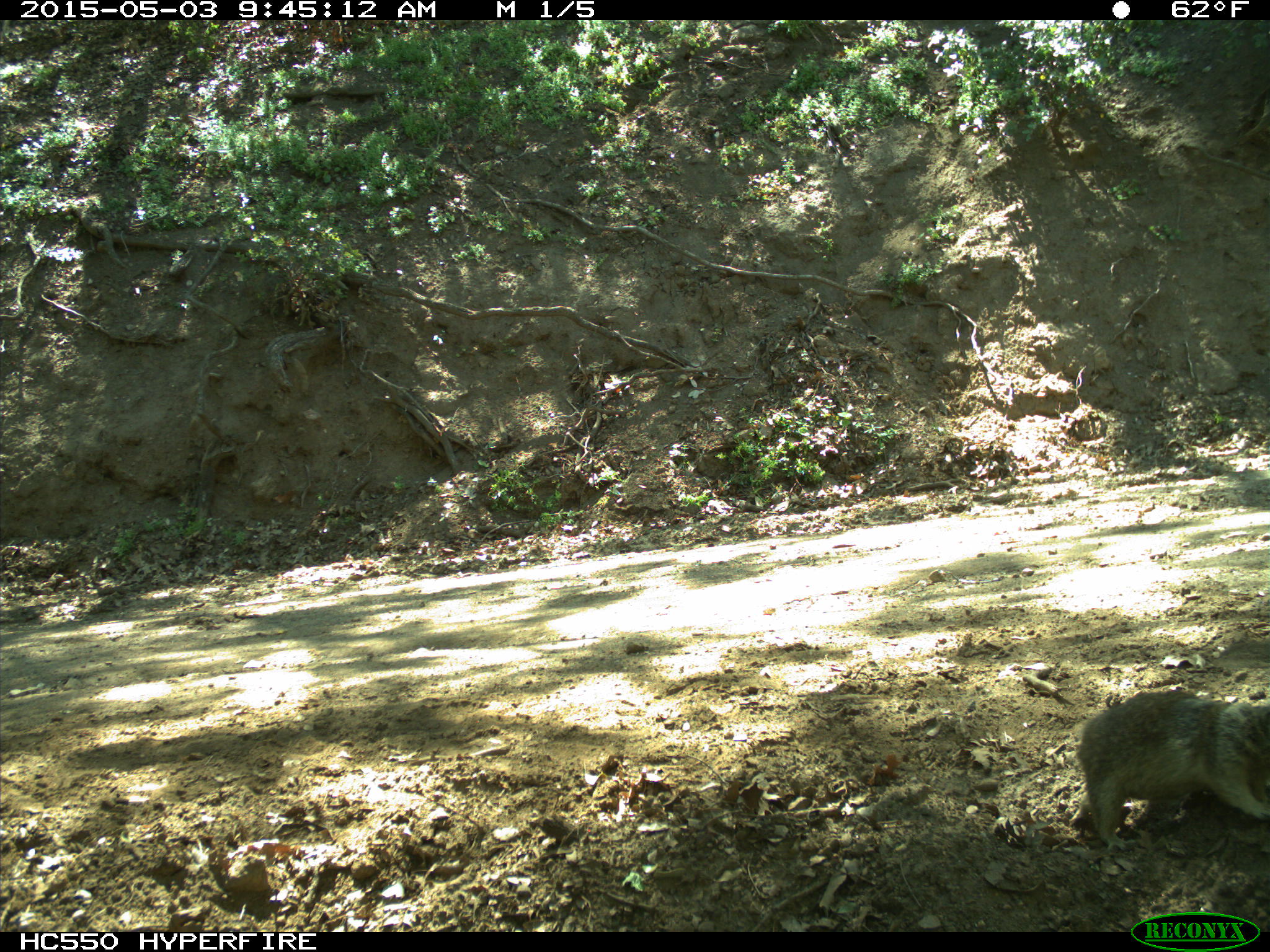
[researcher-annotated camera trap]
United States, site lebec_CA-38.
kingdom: Animalia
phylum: Chordata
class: Mammalia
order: Rodentia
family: Sciuridae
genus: Otospermophilus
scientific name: Otospermophilus beecheyi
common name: california ground squirrel